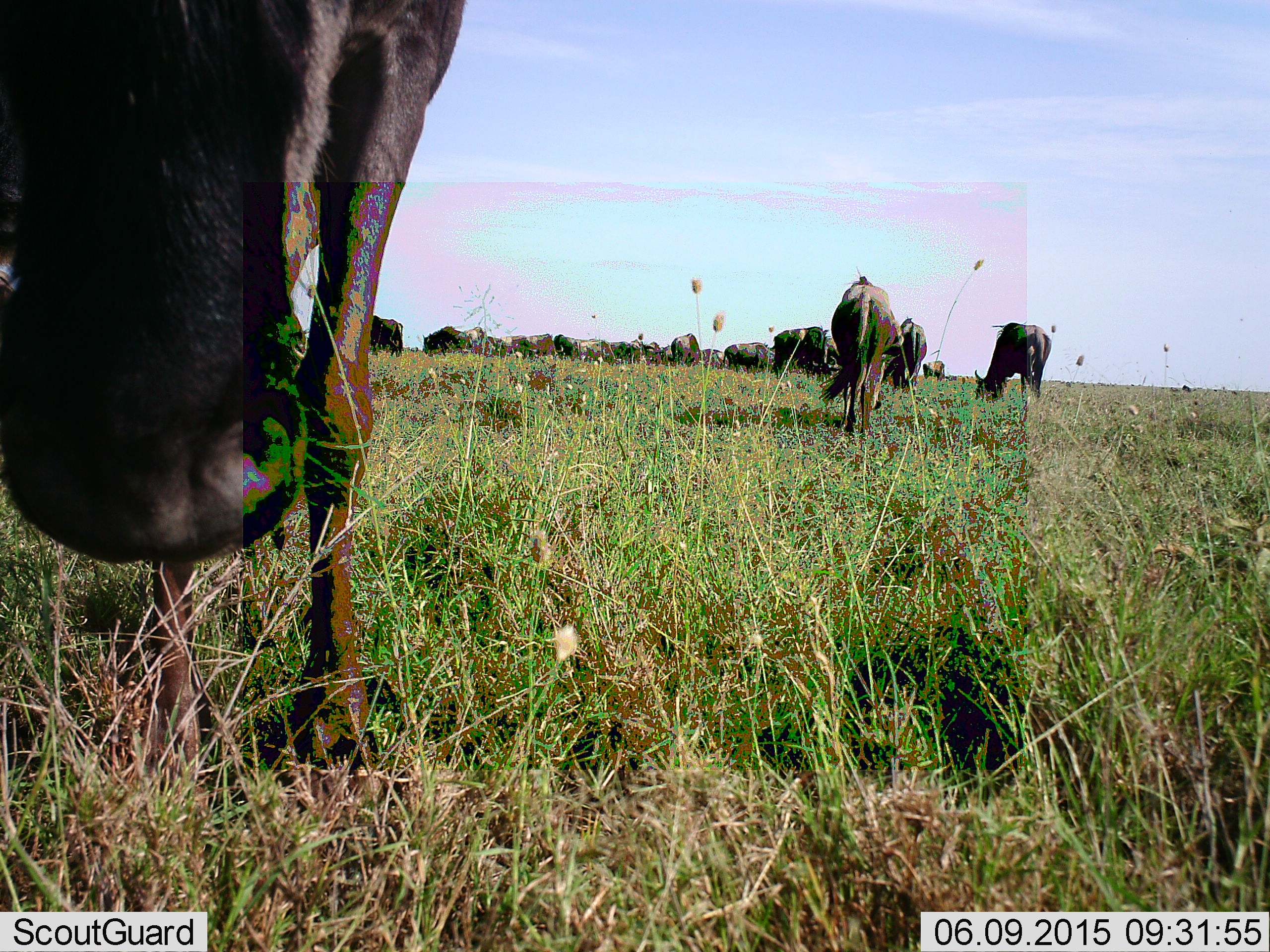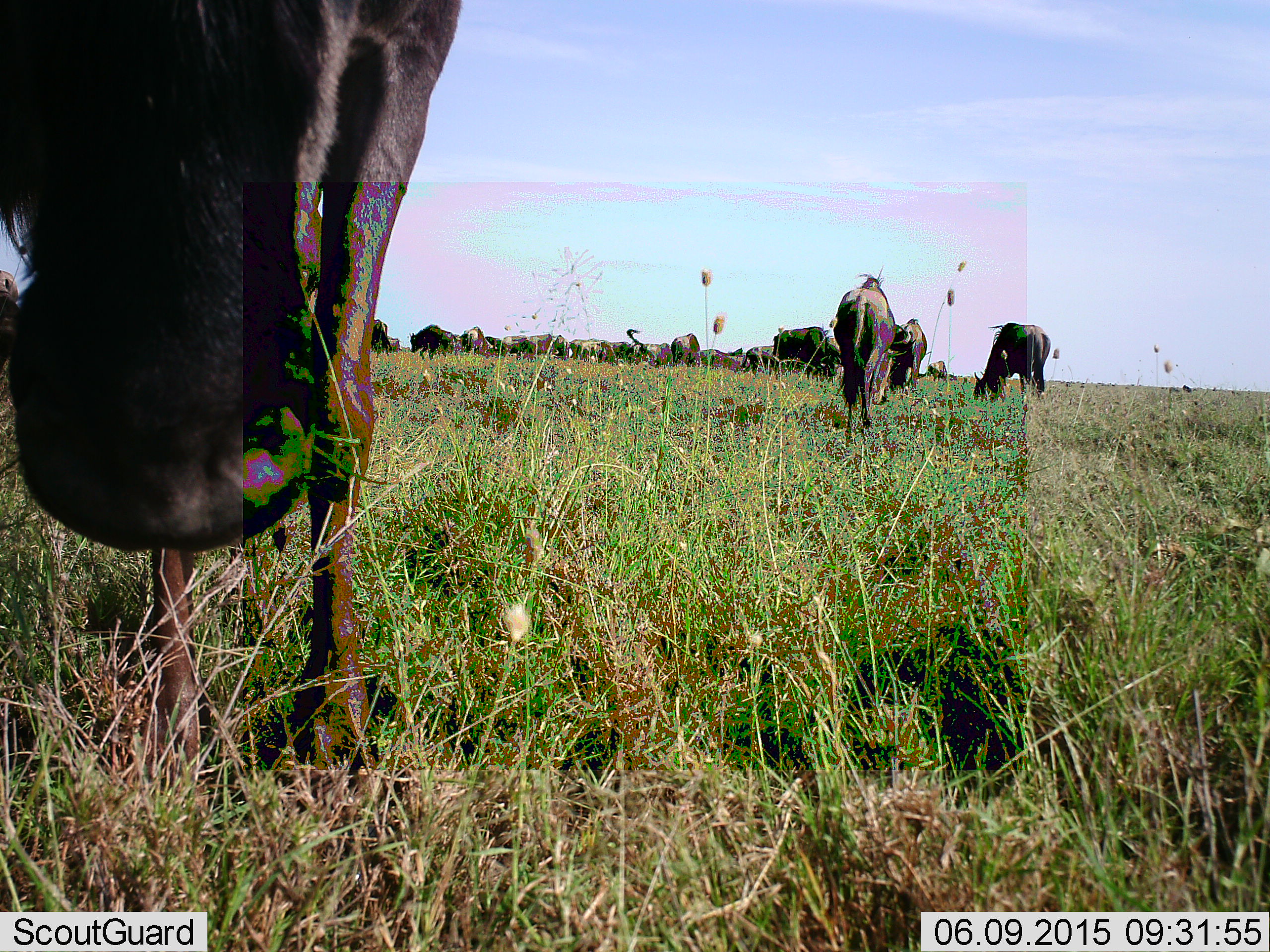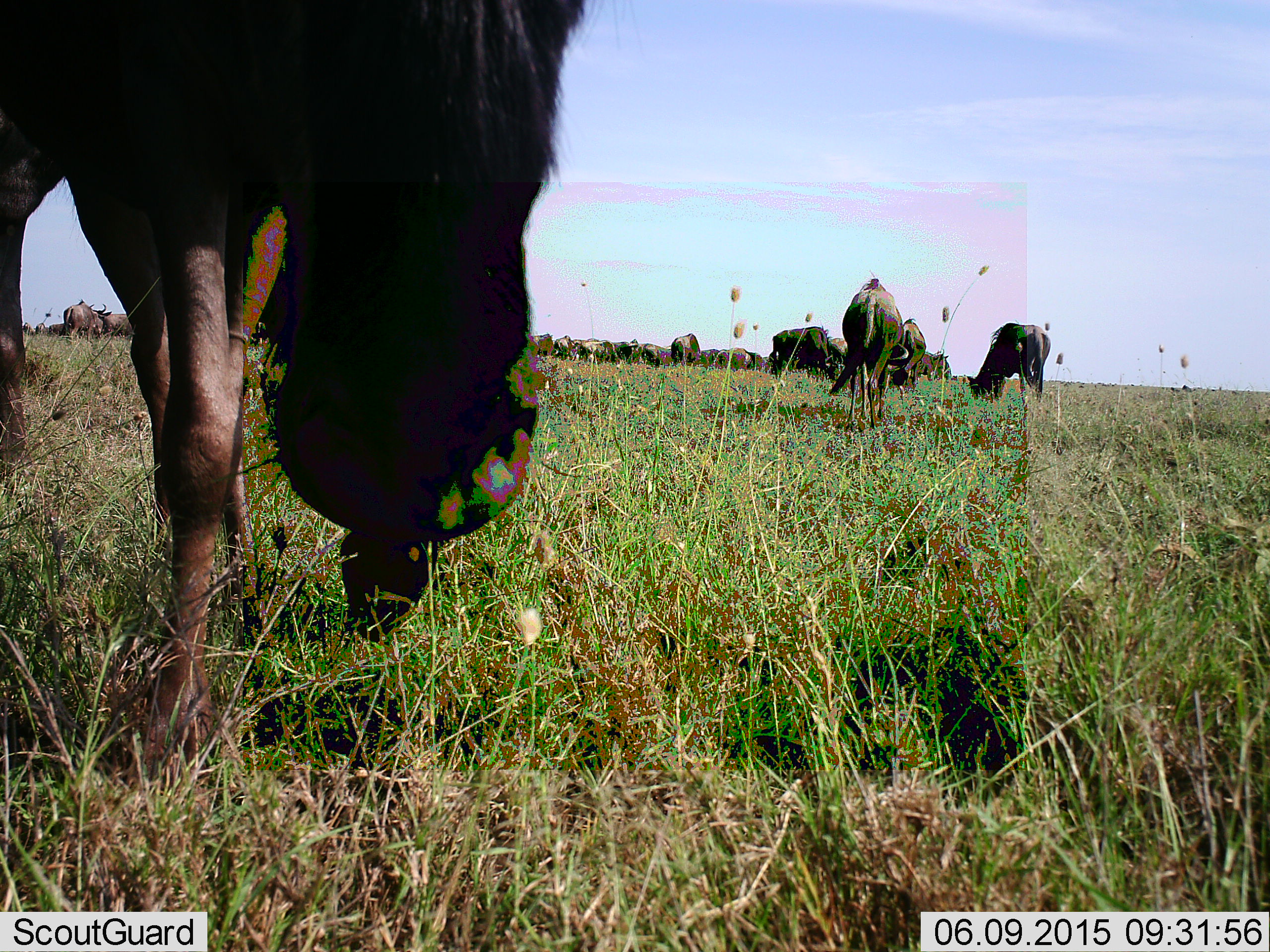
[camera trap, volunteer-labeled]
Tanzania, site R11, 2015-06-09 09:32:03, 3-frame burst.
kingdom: Animalia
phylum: Chordata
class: Mammalia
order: Artiodactyla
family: Bovidae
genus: Connochaetes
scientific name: Connochaetes taurinus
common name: blue wildebeest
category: wildebeest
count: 11-50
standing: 40%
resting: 0%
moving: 30%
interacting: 0%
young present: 0%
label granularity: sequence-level